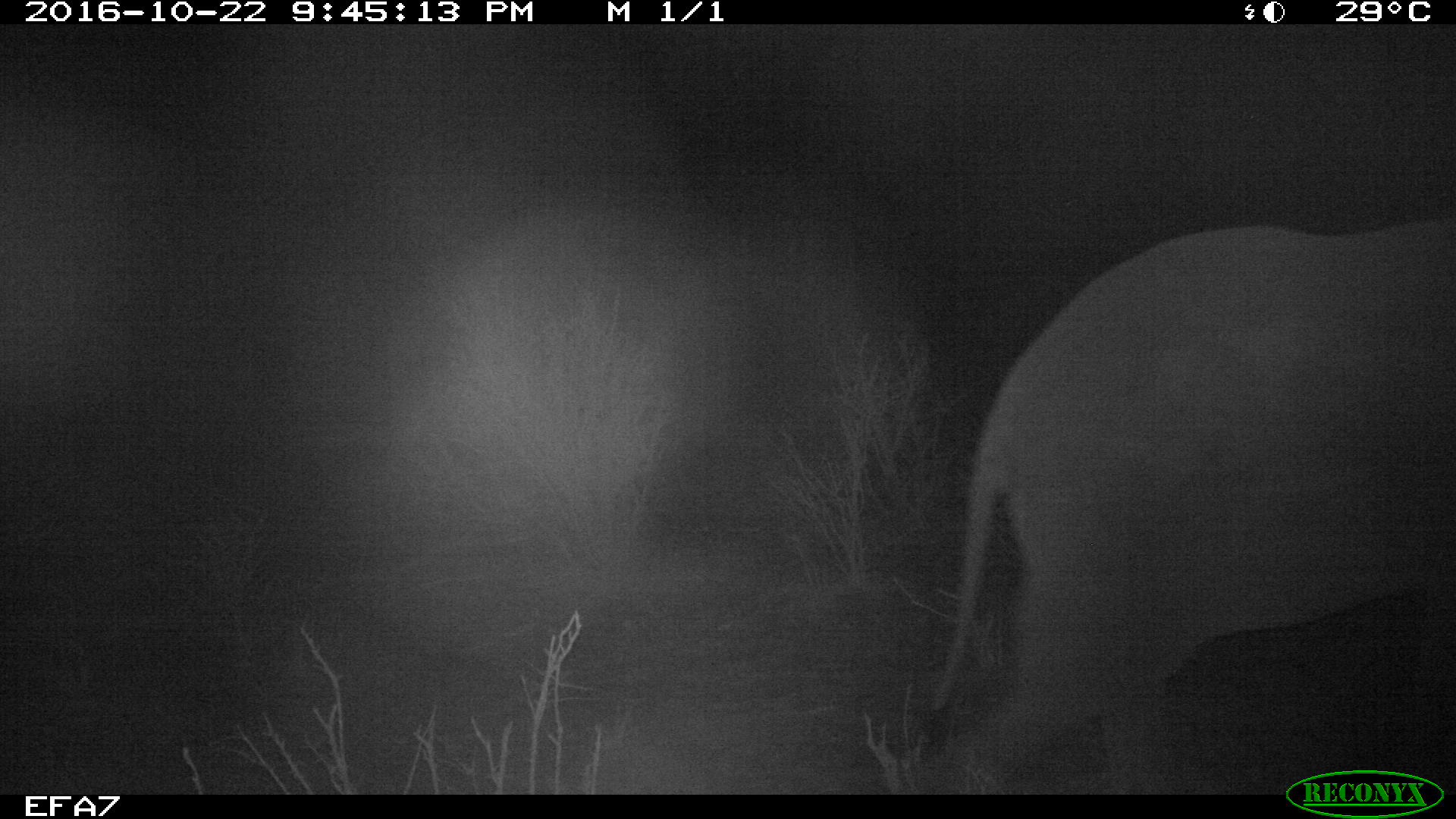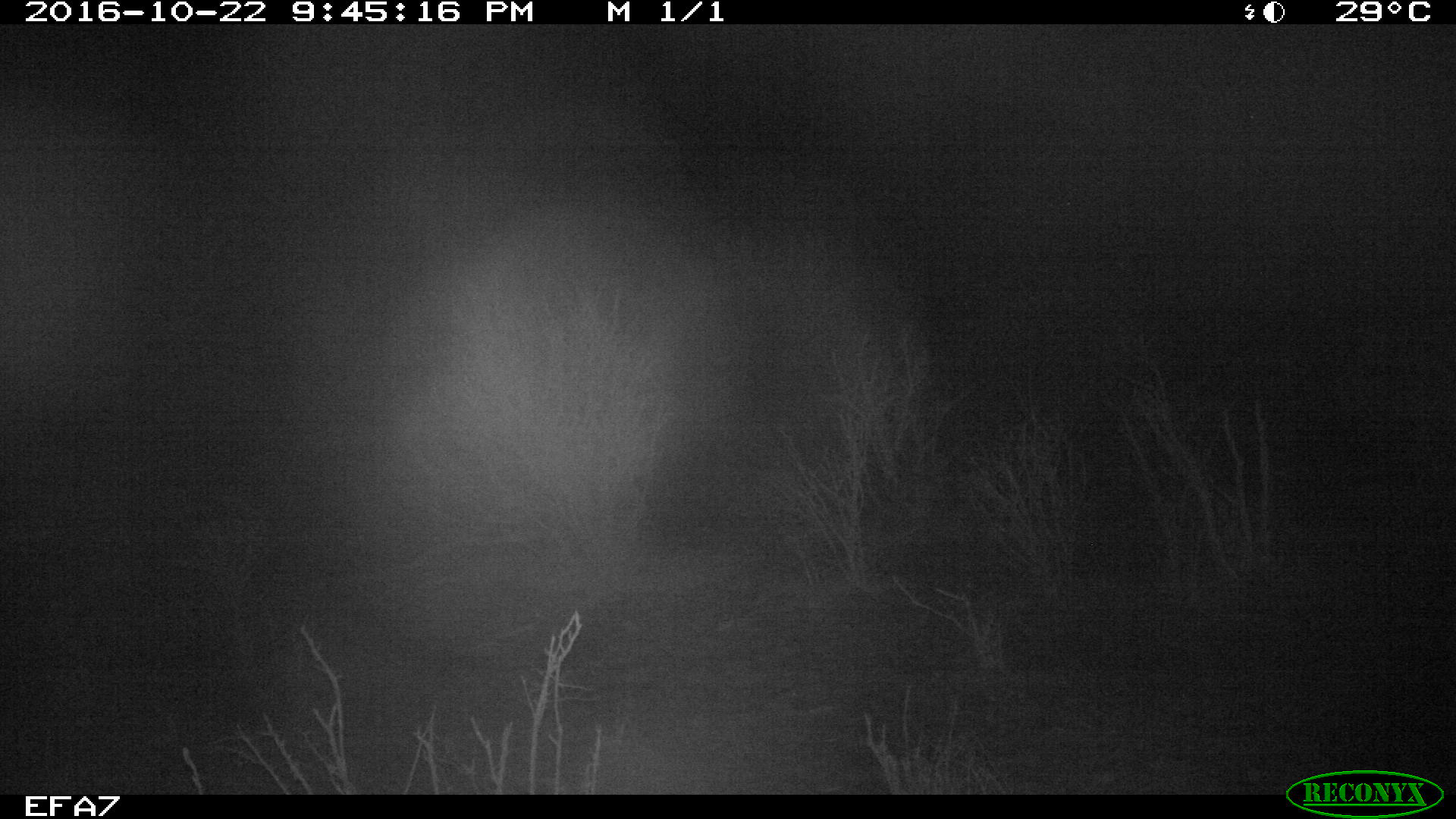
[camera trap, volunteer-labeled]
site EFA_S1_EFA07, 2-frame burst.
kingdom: Animalia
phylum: Chordata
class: Mammalia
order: Proboscidea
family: Elephantidae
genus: Loxodonta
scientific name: Loxodonta africana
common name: african bush elephant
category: elephant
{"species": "elephant (african bush elephant) (Loxodonta africana)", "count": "1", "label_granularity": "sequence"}